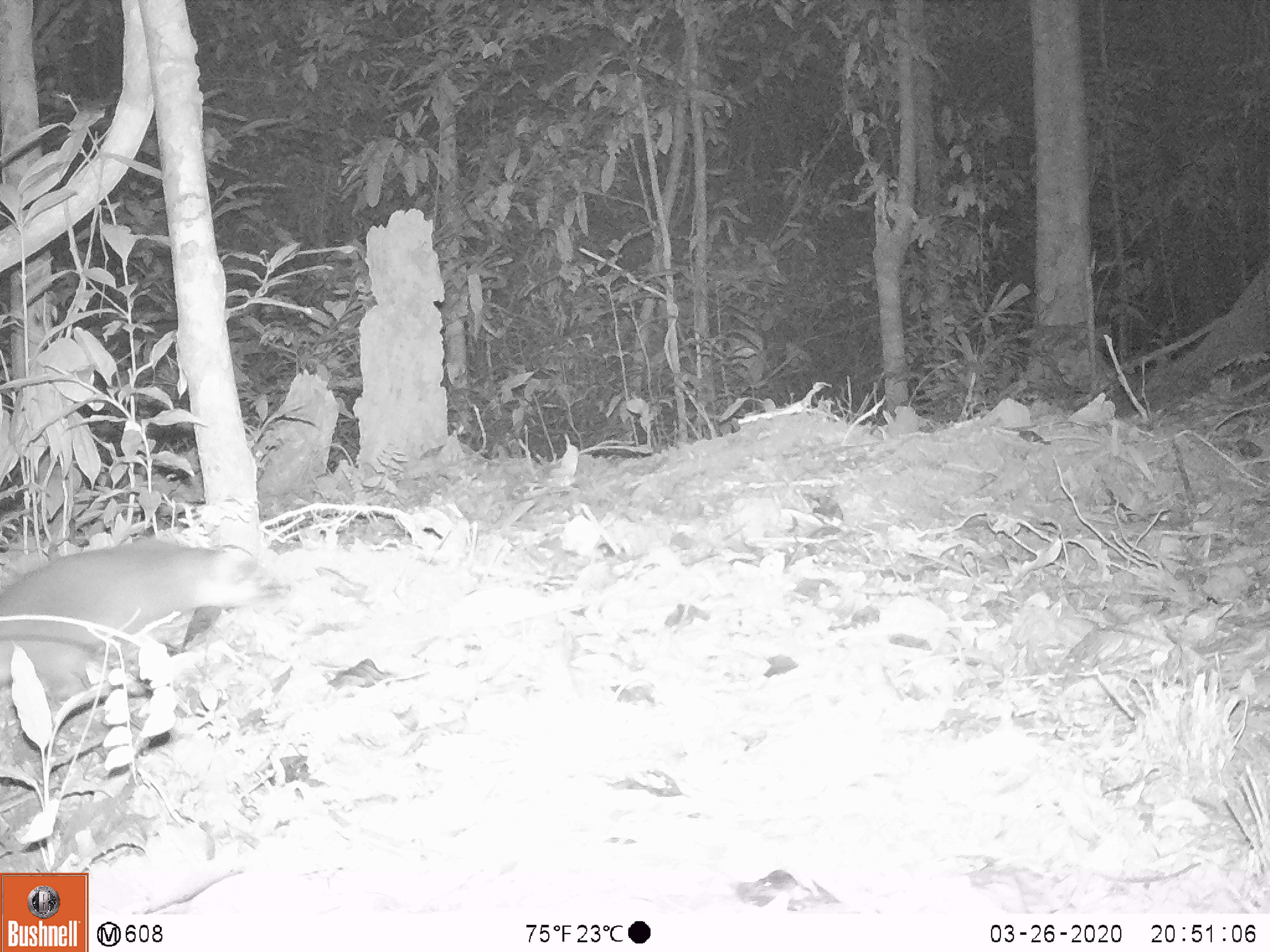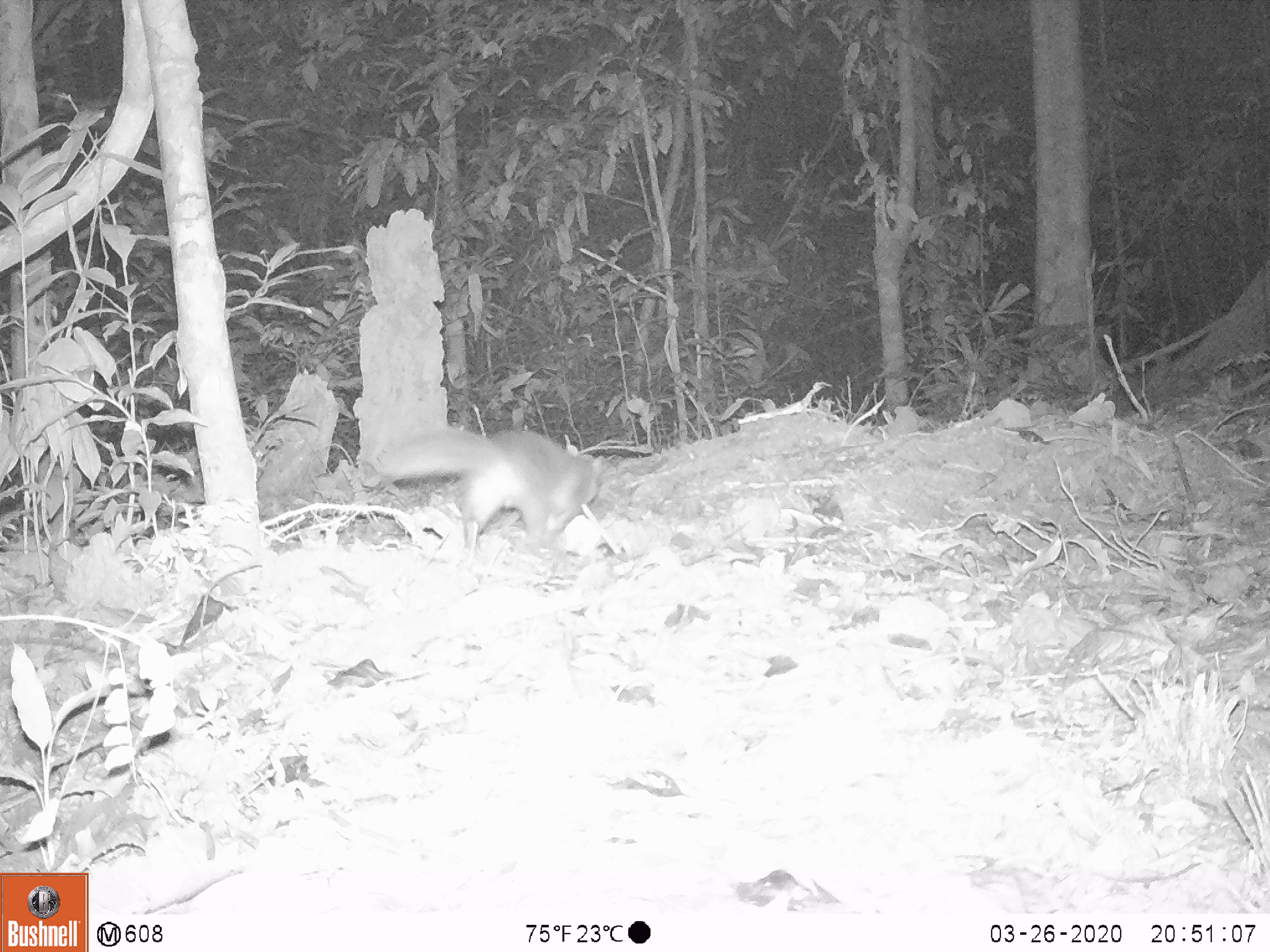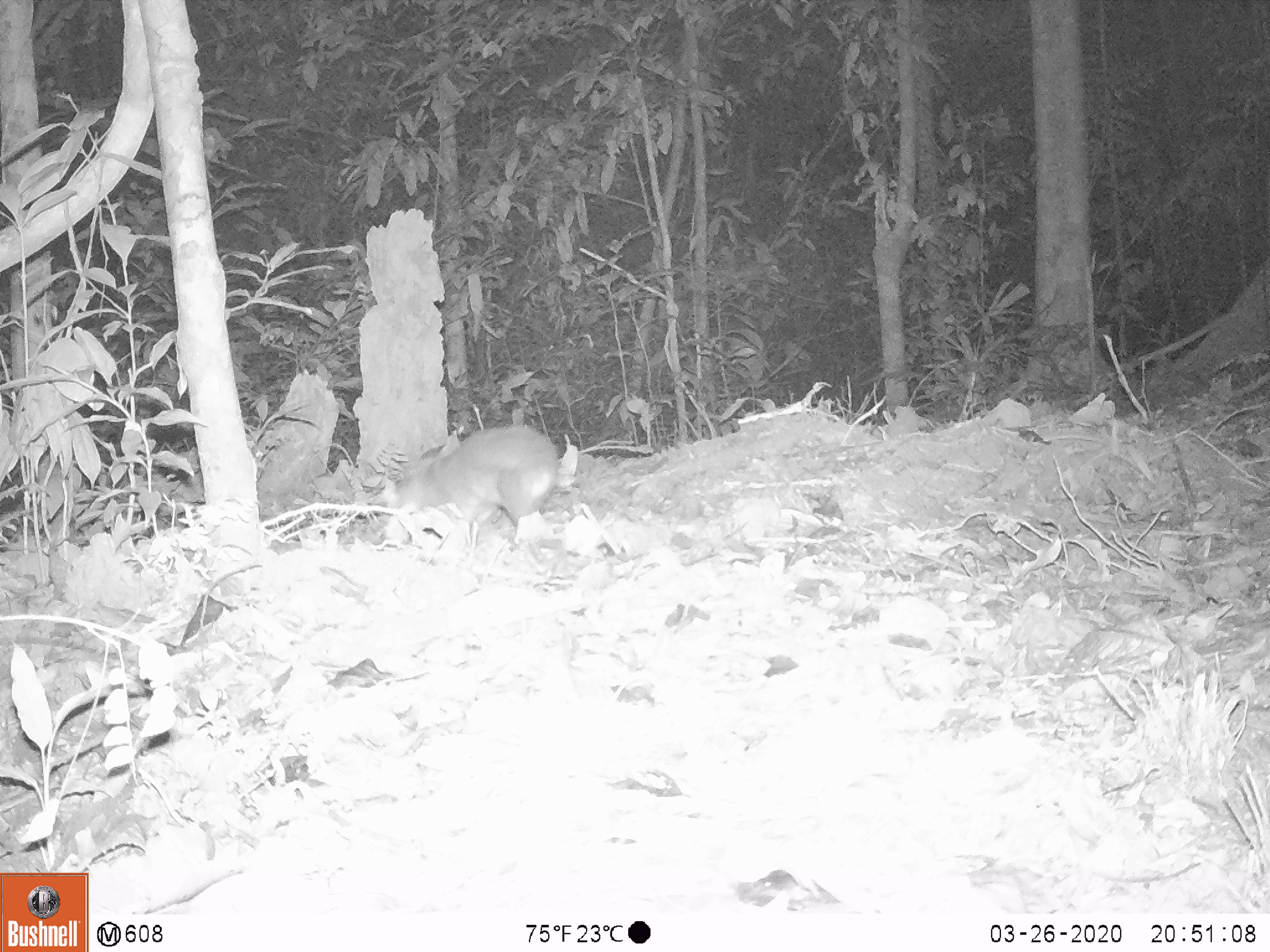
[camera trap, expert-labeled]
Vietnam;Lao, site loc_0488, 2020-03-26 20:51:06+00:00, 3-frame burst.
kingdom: Animalia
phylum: Chordata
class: Mammalia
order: Carnivora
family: Mustelidae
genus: Melogale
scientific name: Melogale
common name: ferret badger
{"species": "ferret badger (Melogale)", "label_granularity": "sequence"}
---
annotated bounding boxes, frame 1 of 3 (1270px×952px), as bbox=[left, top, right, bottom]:
ferret badger: bbox=[0, 537, 286, 702]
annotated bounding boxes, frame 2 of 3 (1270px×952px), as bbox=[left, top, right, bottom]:
ferret badger: bbox=[368, 427, 601, 560]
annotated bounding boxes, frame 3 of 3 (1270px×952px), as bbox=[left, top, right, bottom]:
ferret badger: bbox=[391, 422, 575, 544]